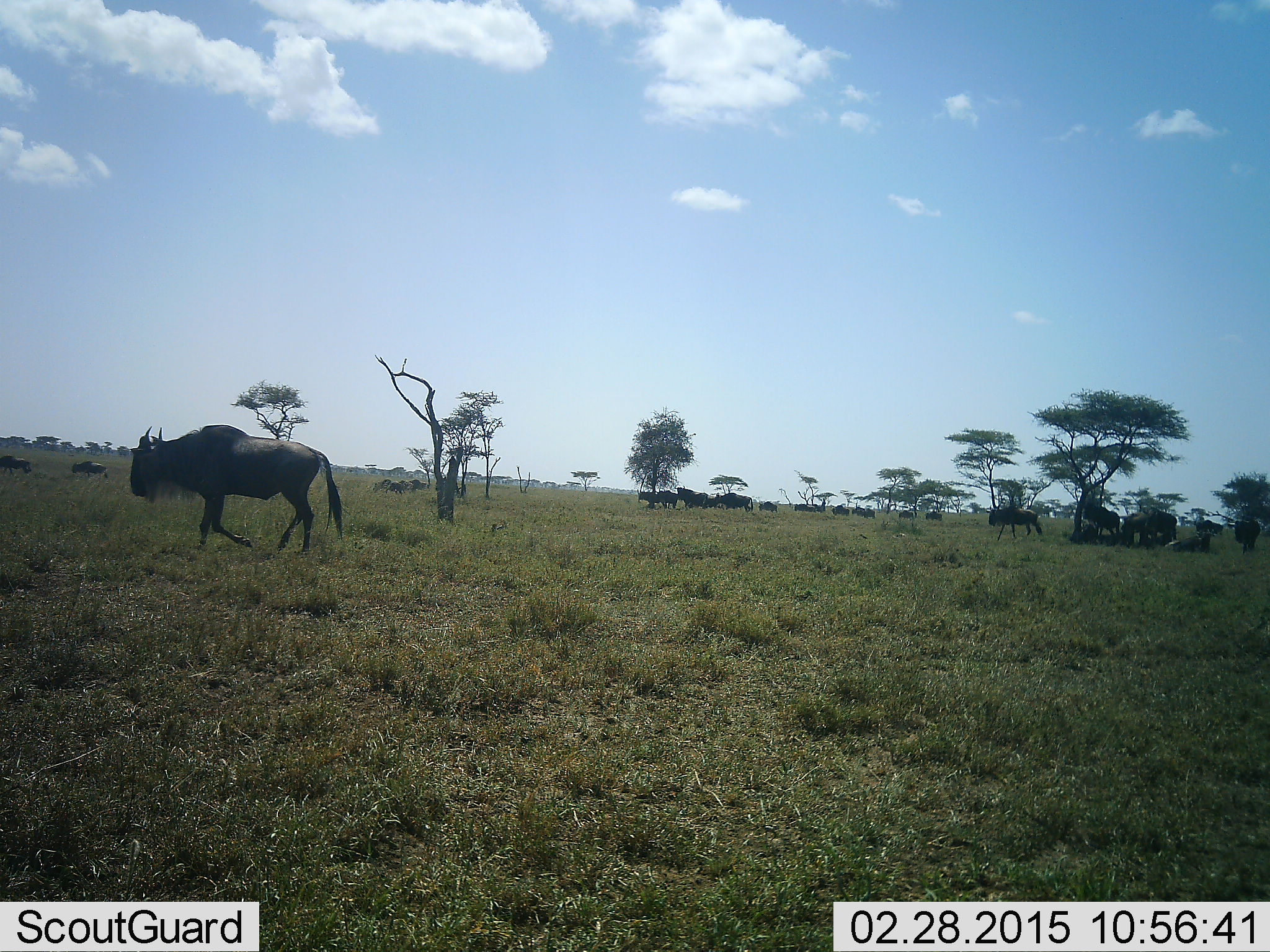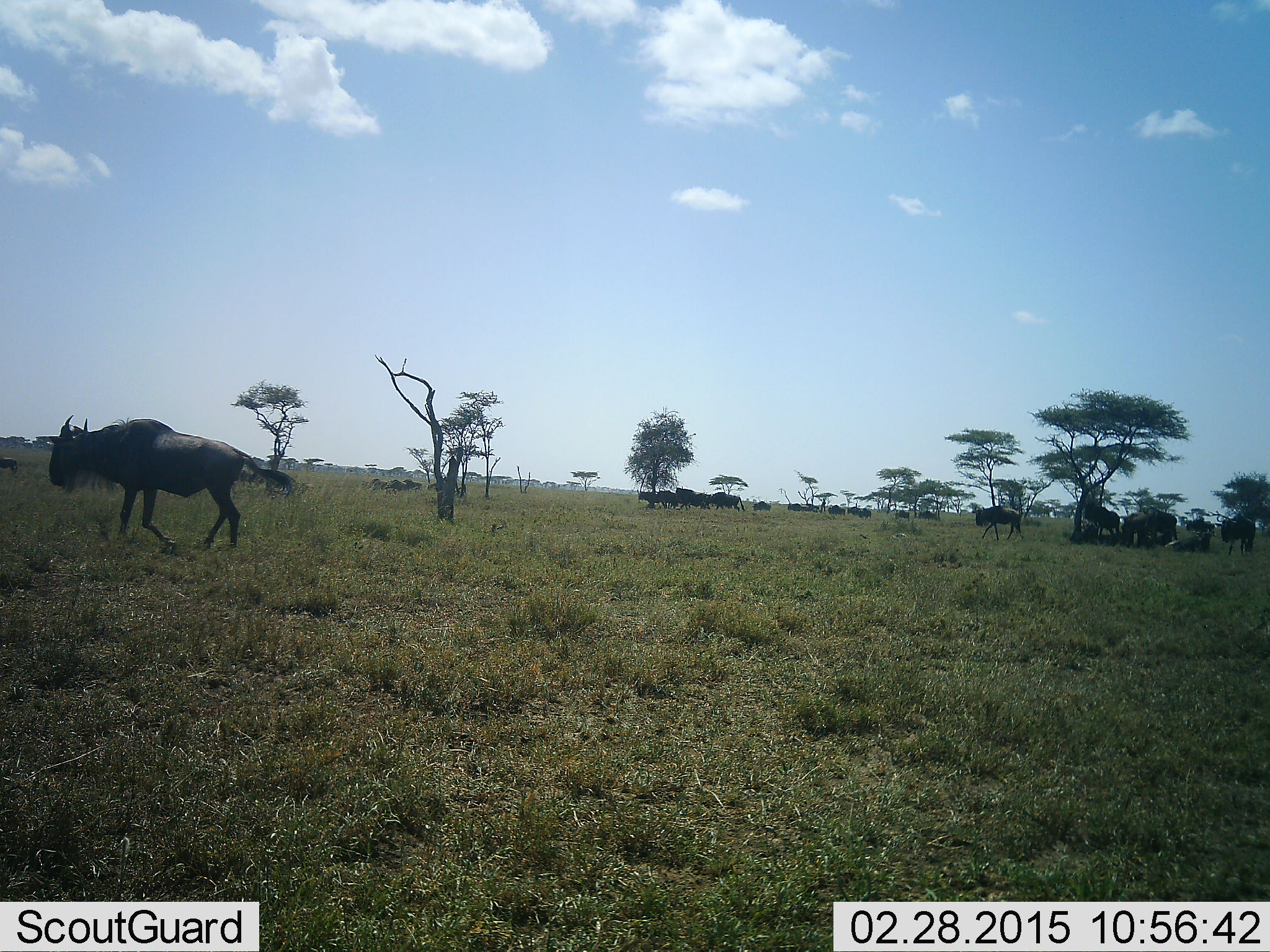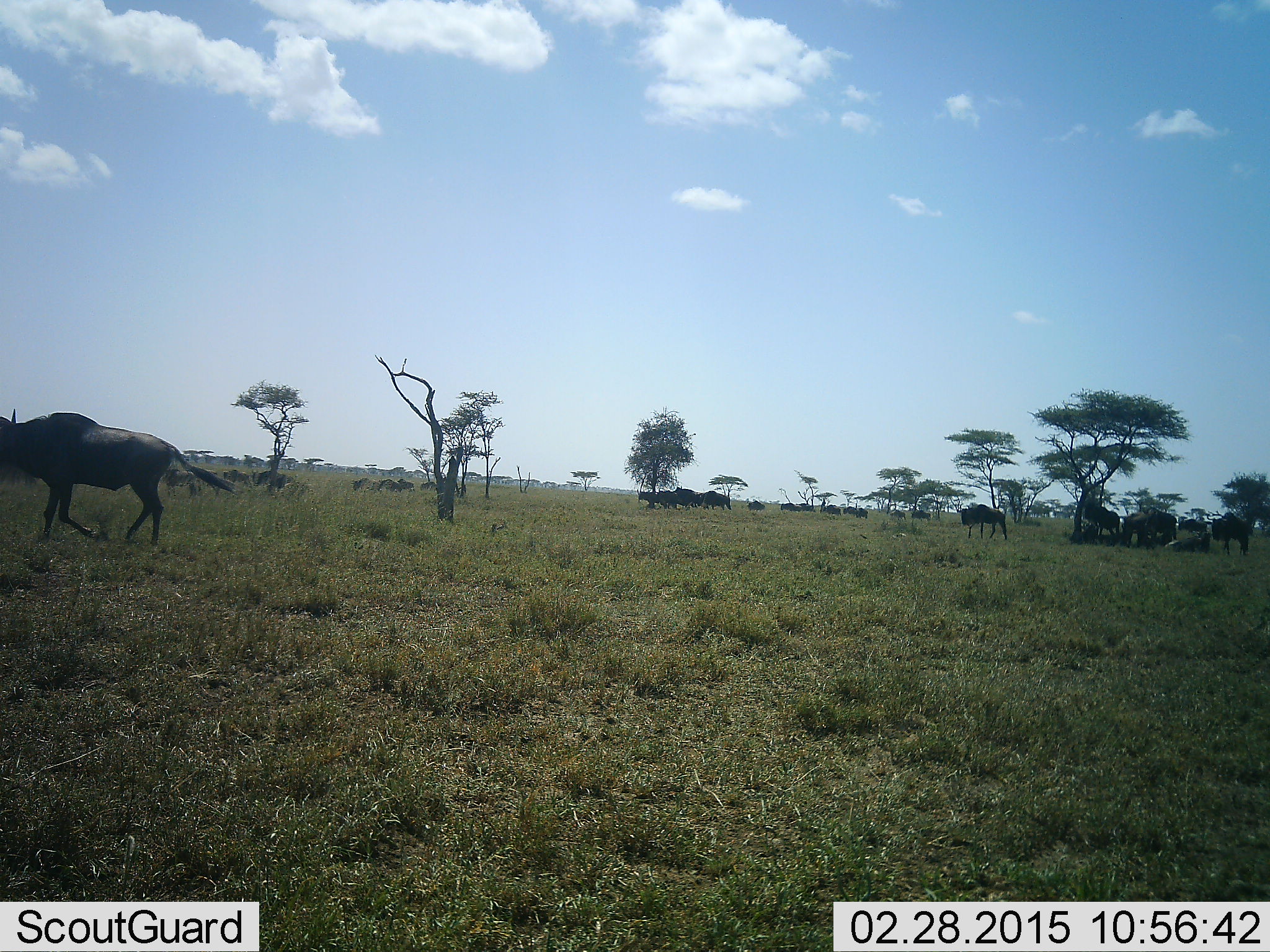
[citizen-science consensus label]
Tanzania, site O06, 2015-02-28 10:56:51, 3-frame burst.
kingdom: Animalia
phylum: Chordata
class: Mammalia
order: Artiodactyla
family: Bovidae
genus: Connochaetes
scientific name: Connochaetes taurinus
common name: blue wildebeest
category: wildebeest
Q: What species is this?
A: Wildebeest (blue wildebeest) (Connochaetes taurinus).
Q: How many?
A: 11-50.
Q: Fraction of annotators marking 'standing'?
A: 50%.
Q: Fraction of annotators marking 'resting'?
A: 50%.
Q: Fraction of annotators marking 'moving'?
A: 90%.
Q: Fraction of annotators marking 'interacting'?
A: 30%.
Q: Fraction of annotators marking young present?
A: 10%.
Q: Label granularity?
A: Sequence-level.